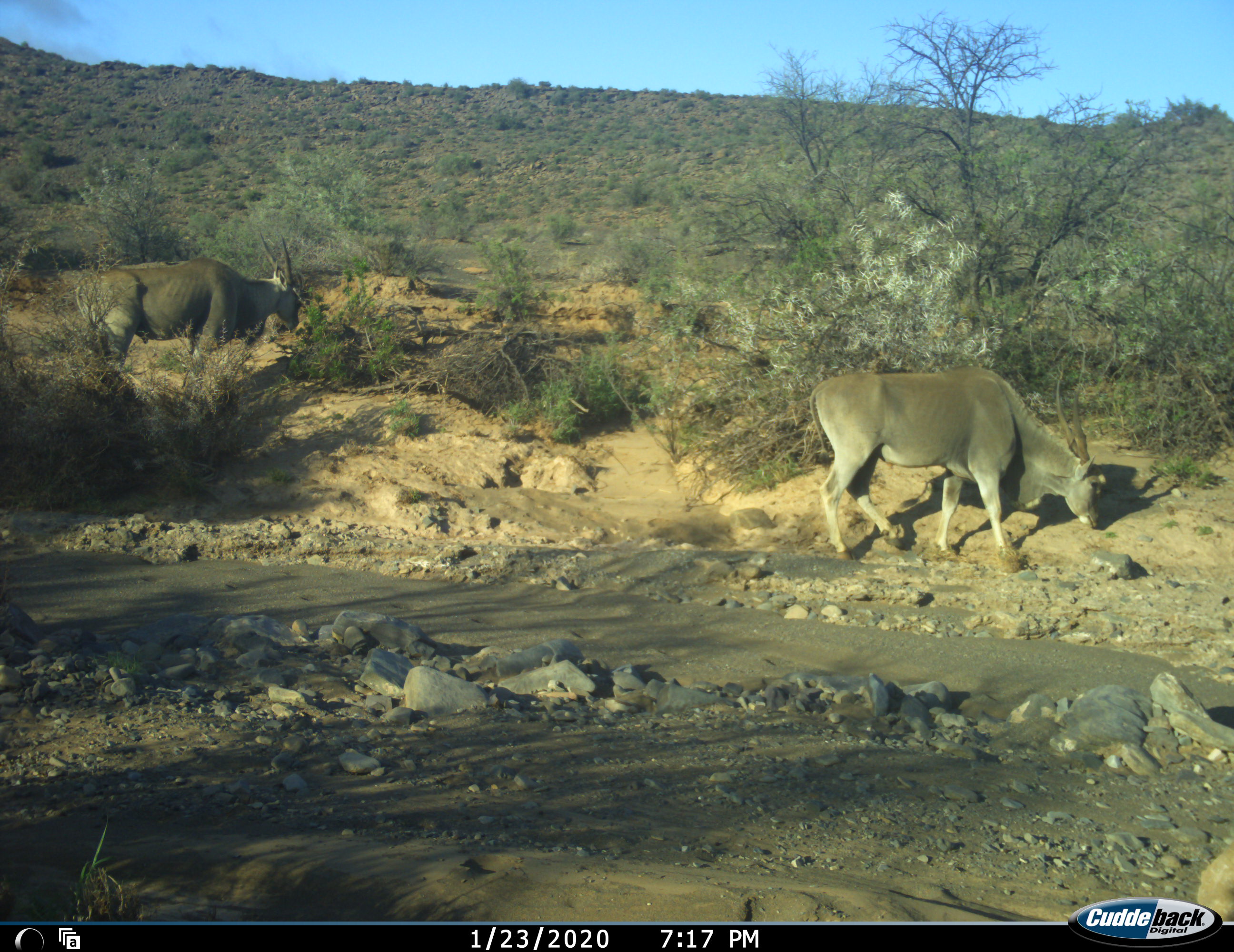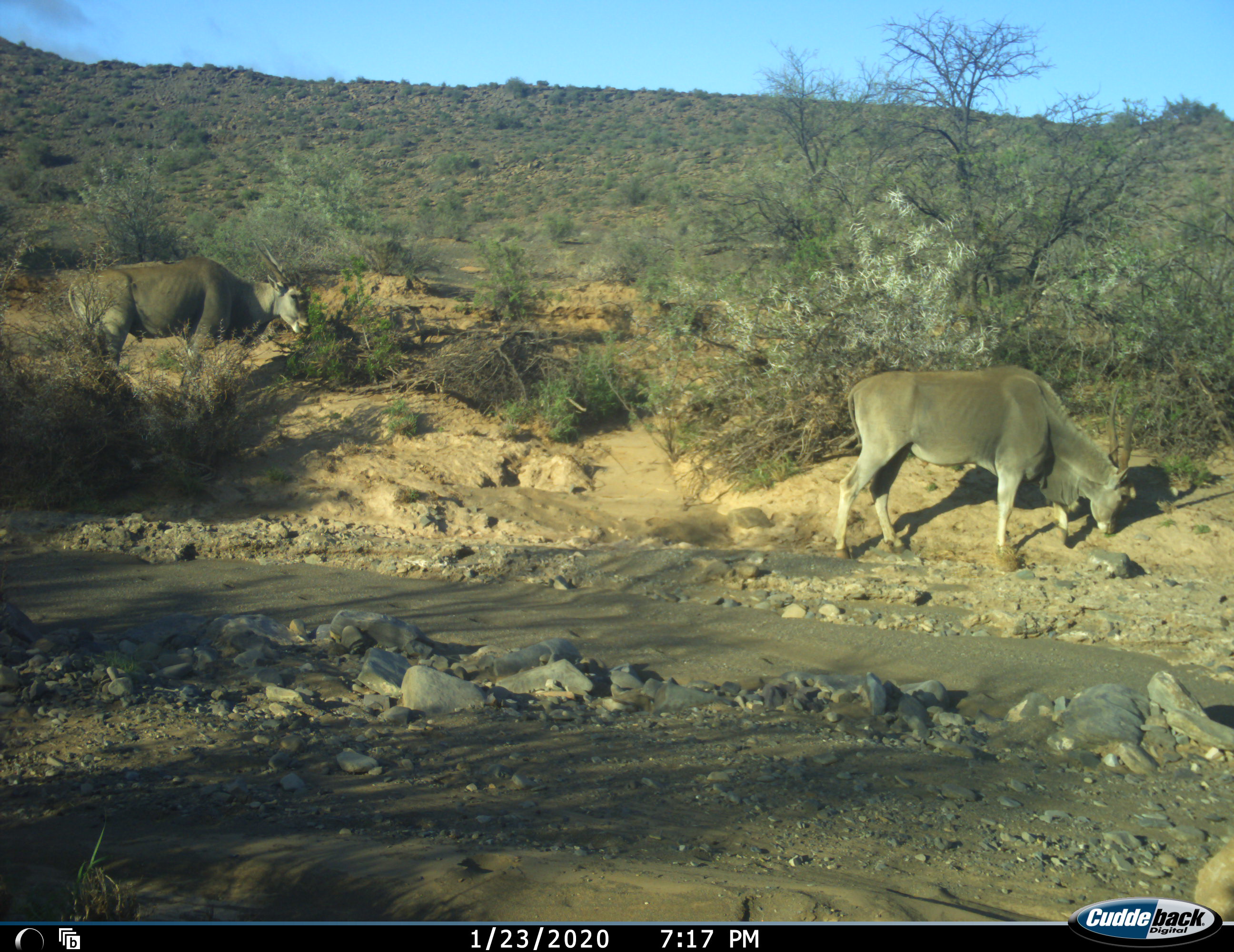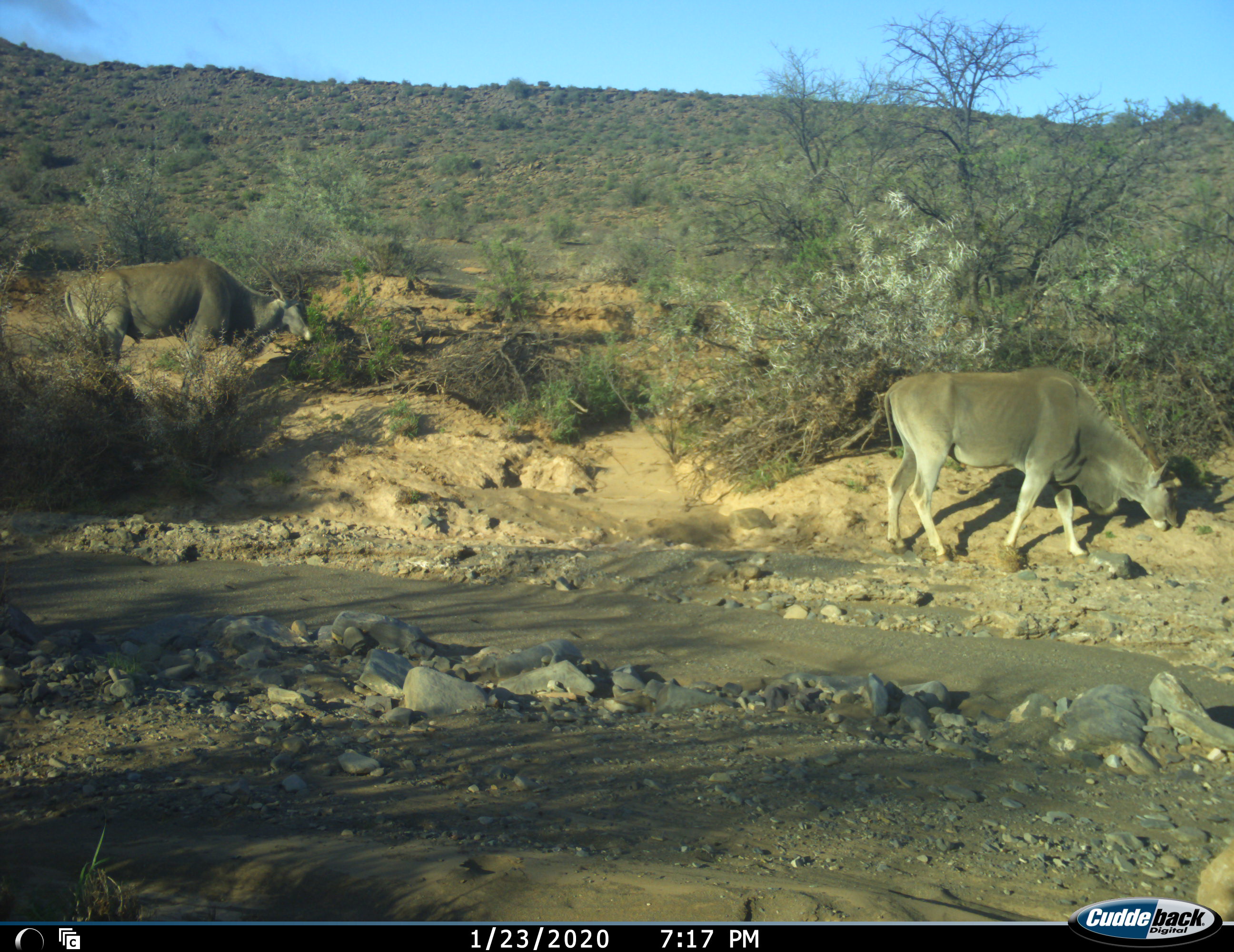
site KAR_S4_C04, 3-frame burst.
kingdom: Animalia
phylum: Chordata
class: Mammalia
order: Artiodactyla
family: Bovidae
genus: Tragelaphus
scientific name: Tragelaphus oryx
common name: eland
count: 2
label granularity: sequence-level